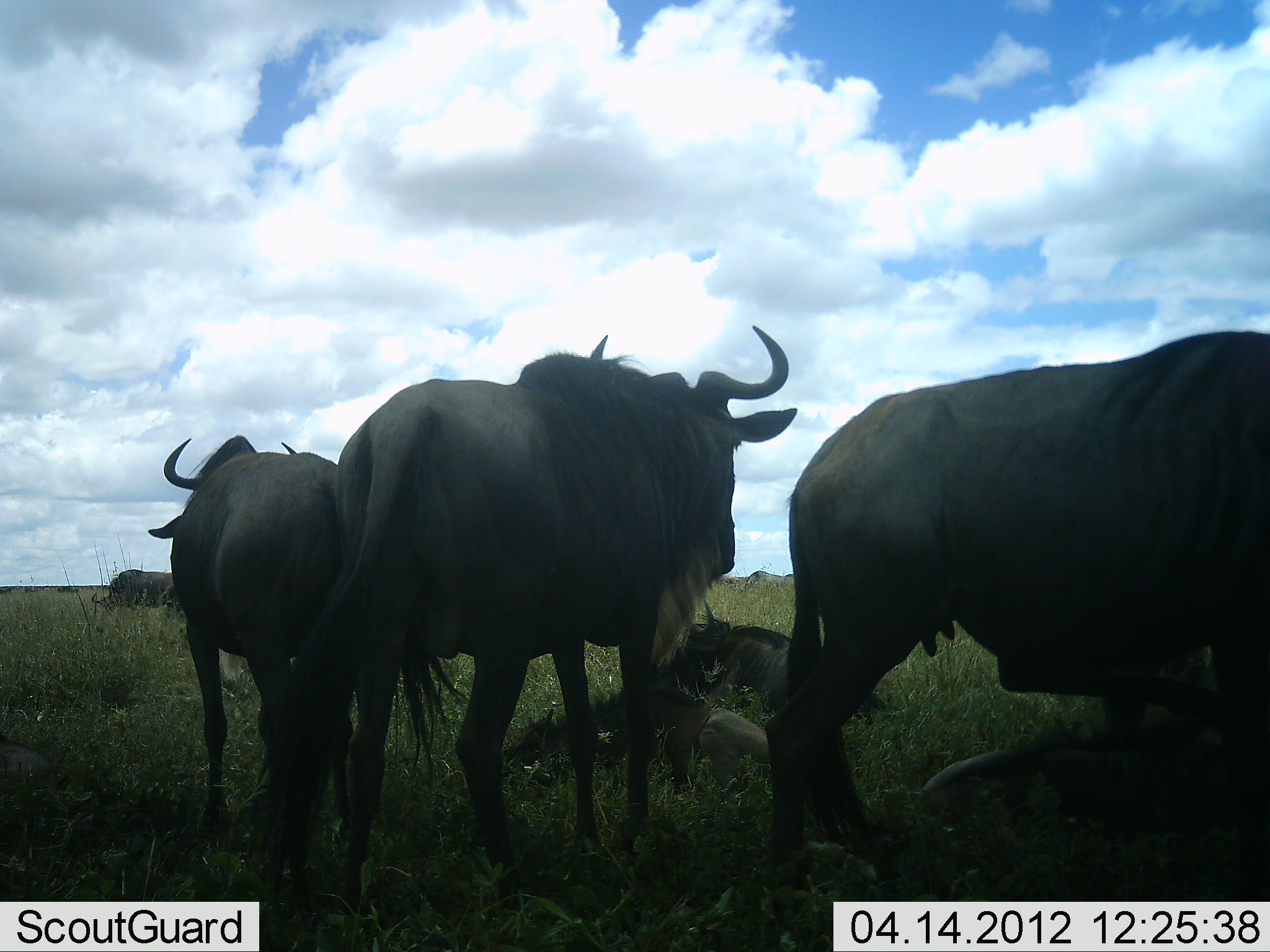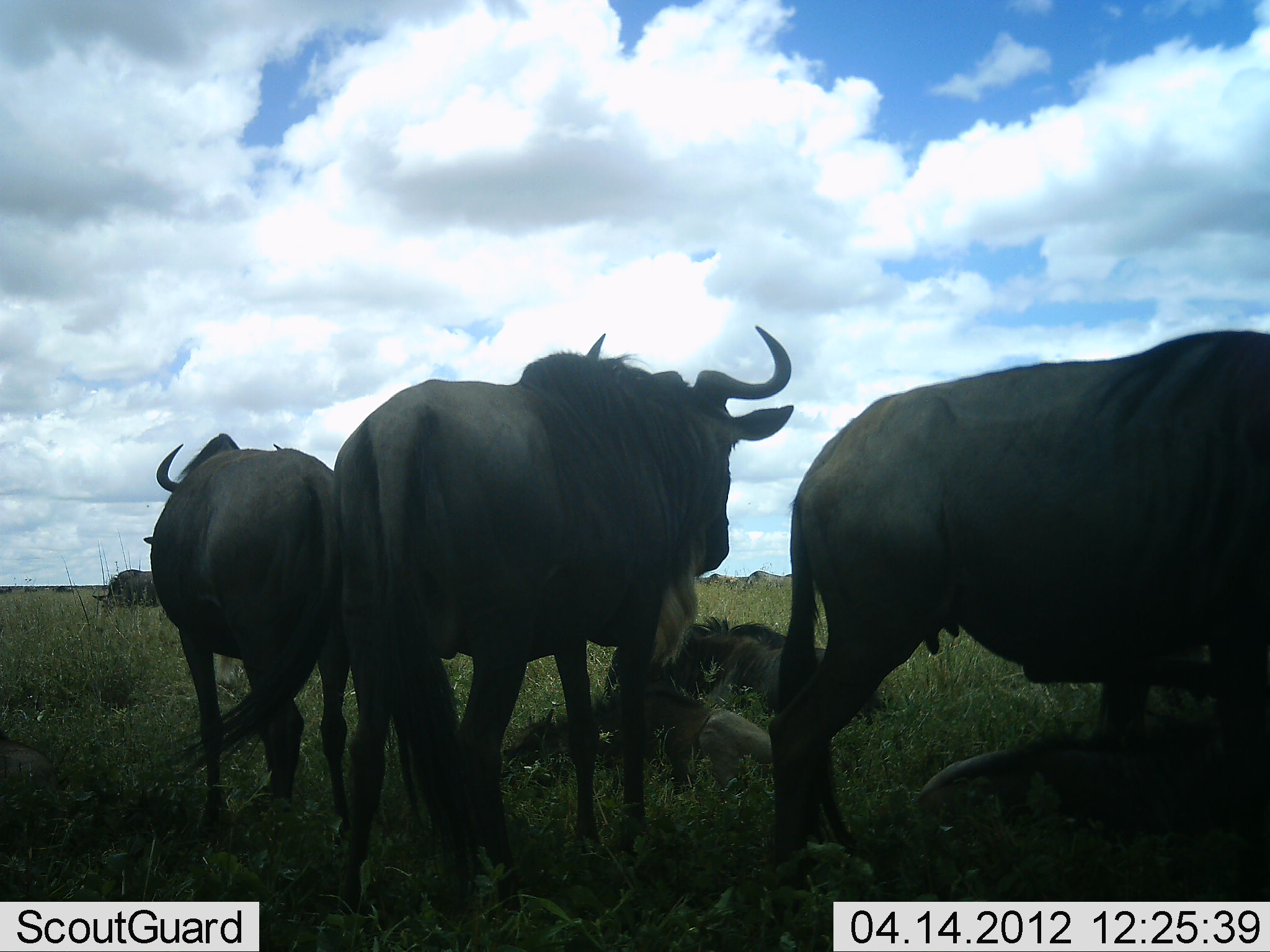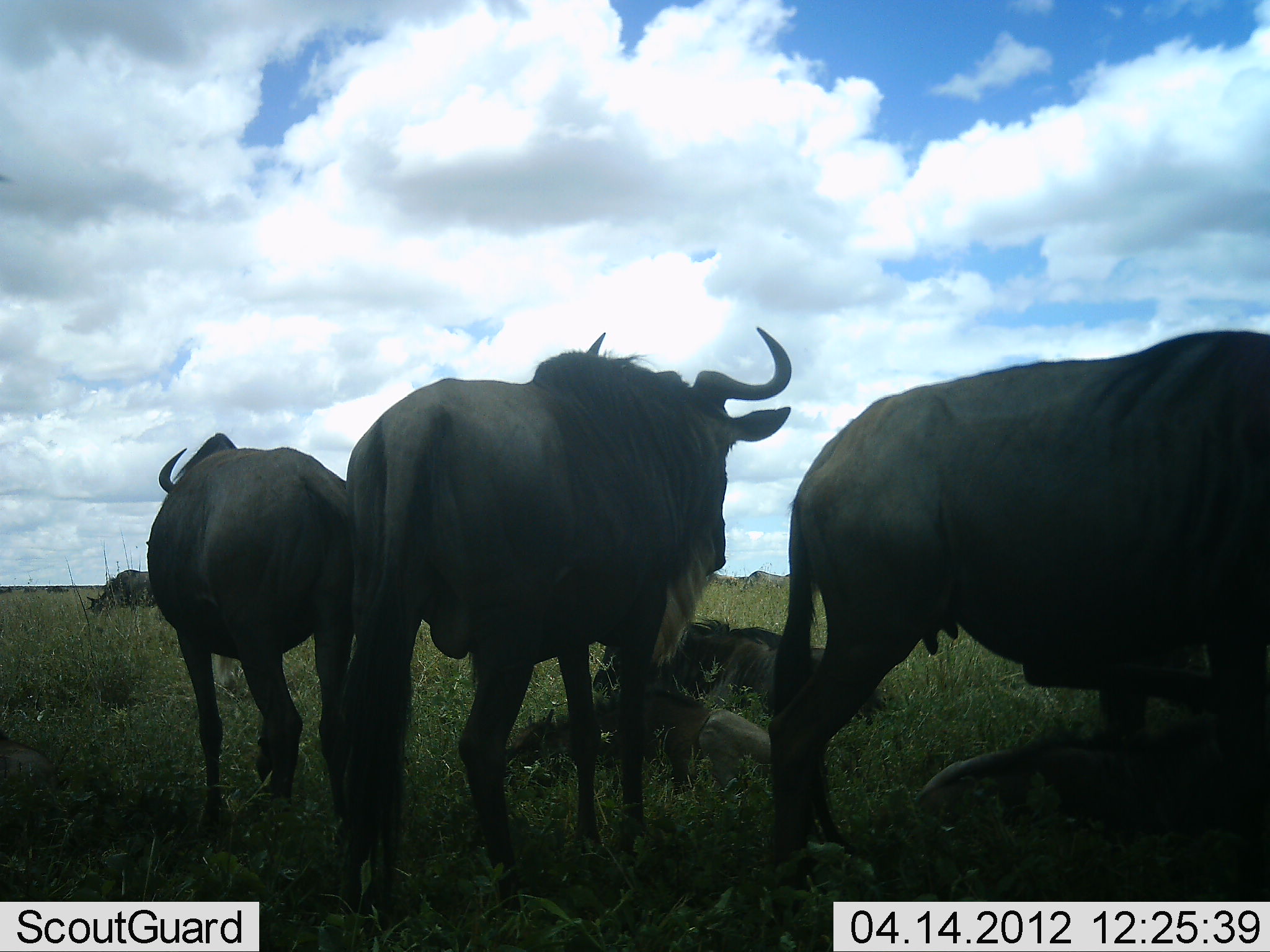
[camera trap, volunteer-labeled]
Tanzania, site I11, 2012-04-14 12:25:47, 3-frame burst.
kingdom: Animalia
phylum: Chordata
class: Mammalia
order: Artiodactyla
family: Bovidae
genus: Connochaetes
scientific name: Connochaetes taurinus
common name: blue wildebeest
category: wildebeest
Wildebeest (blue wildebeest) (Connochaetes taurinus), count 6. Behavior (volunteer vote fractions): standing 77%, resting 77%, moving 8%, interacting 0%. Young present (vote fraction): 8%. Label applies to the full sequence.